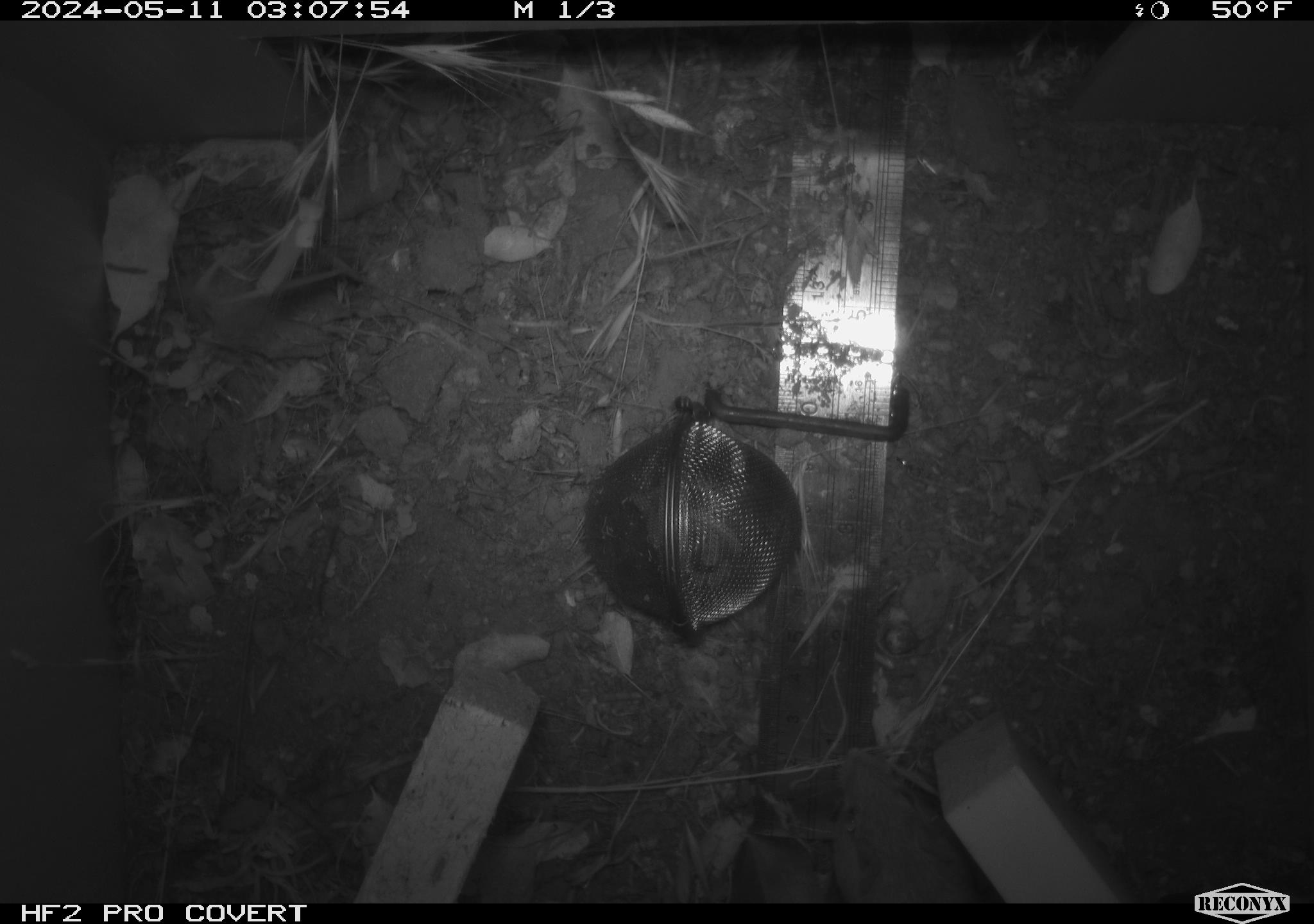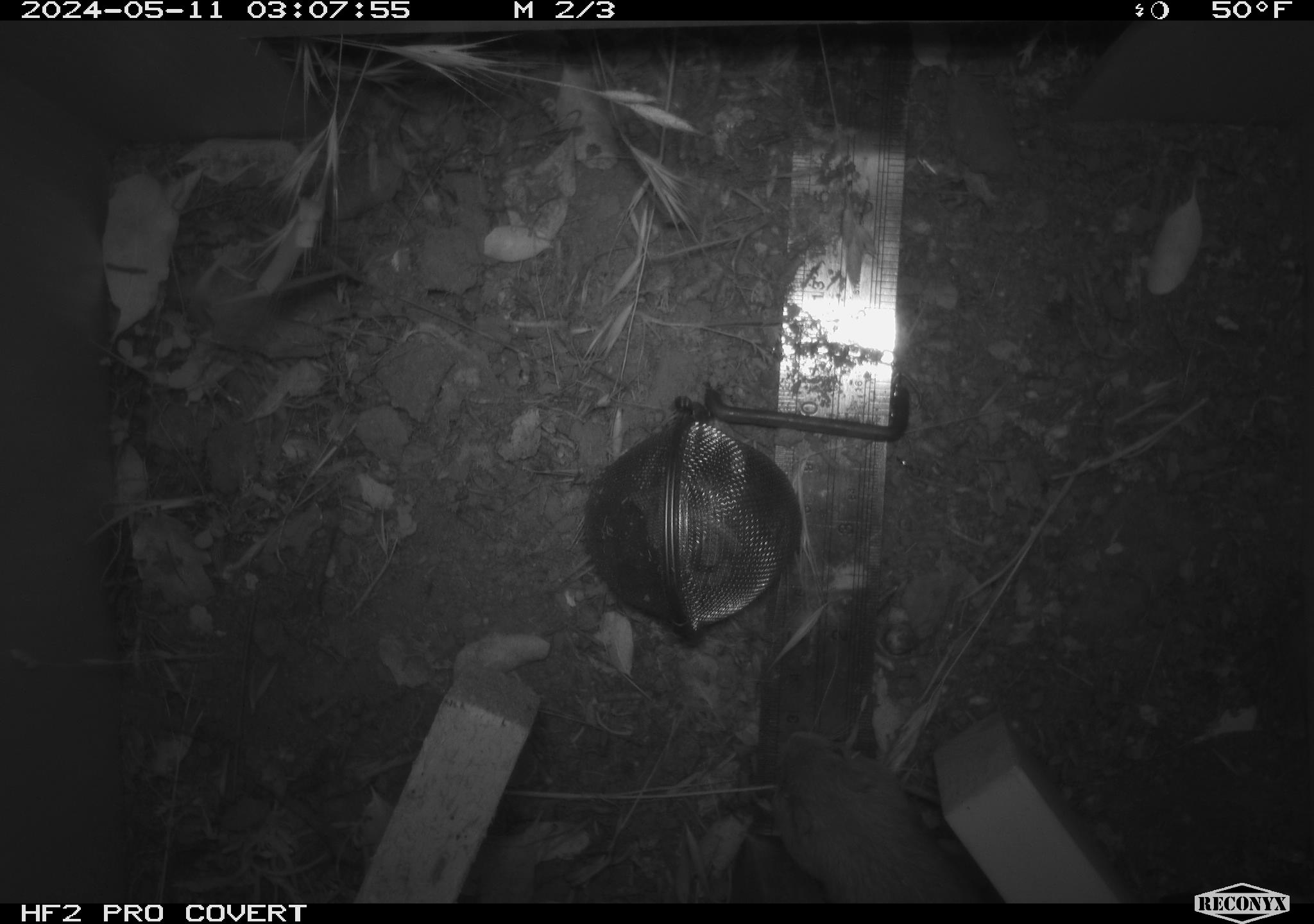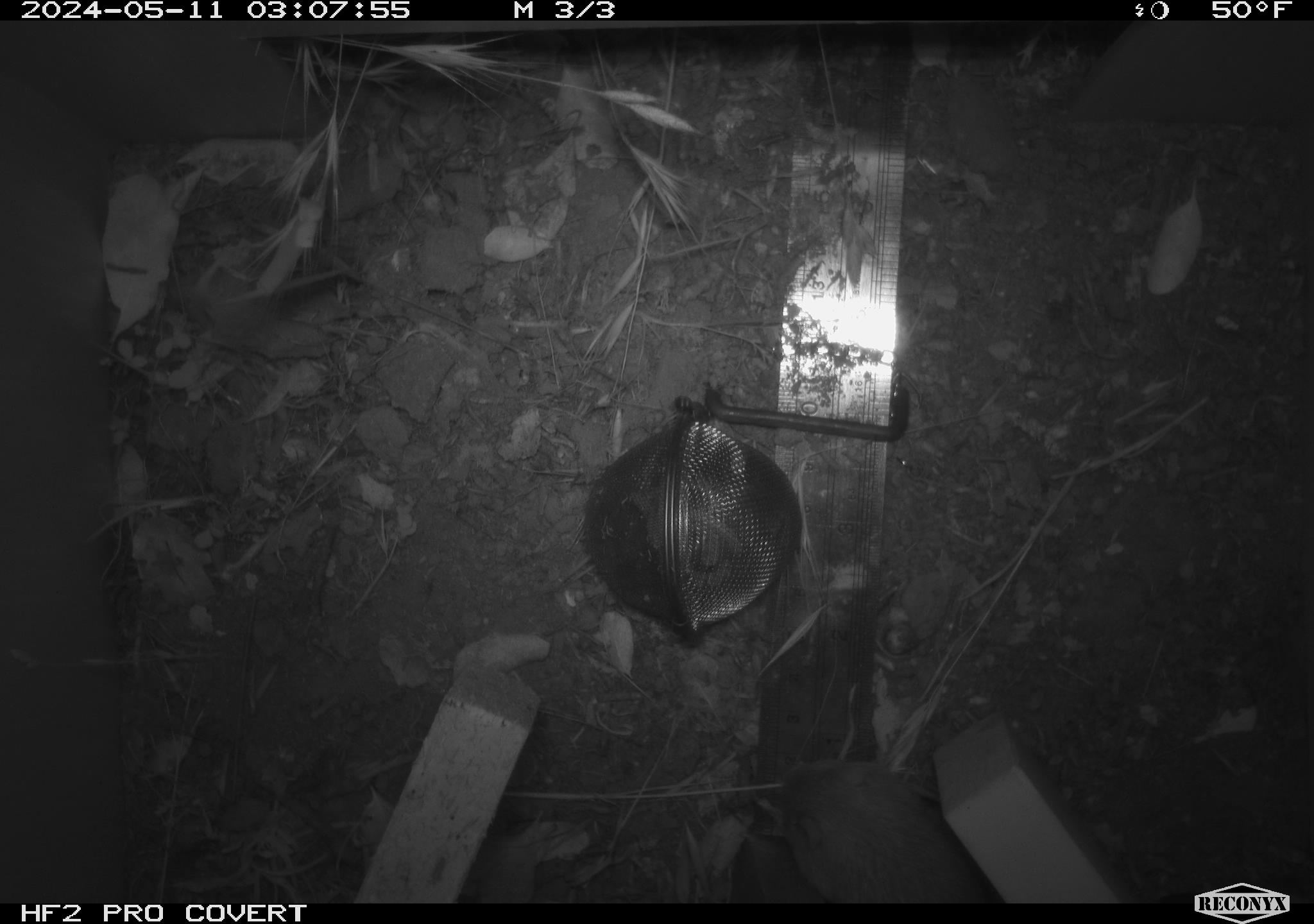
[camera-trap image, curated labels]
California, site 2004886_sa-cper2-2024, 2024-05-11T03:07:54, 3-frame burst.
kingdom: Animalia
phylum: Chordata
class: Mammalia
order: Rodentia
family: Heteromyidae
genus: Dipodomys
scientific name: Dipodomys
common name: kangaroo rats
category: dipodomys species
Dipodomys species (kangaroo rats) (Dipodomys).